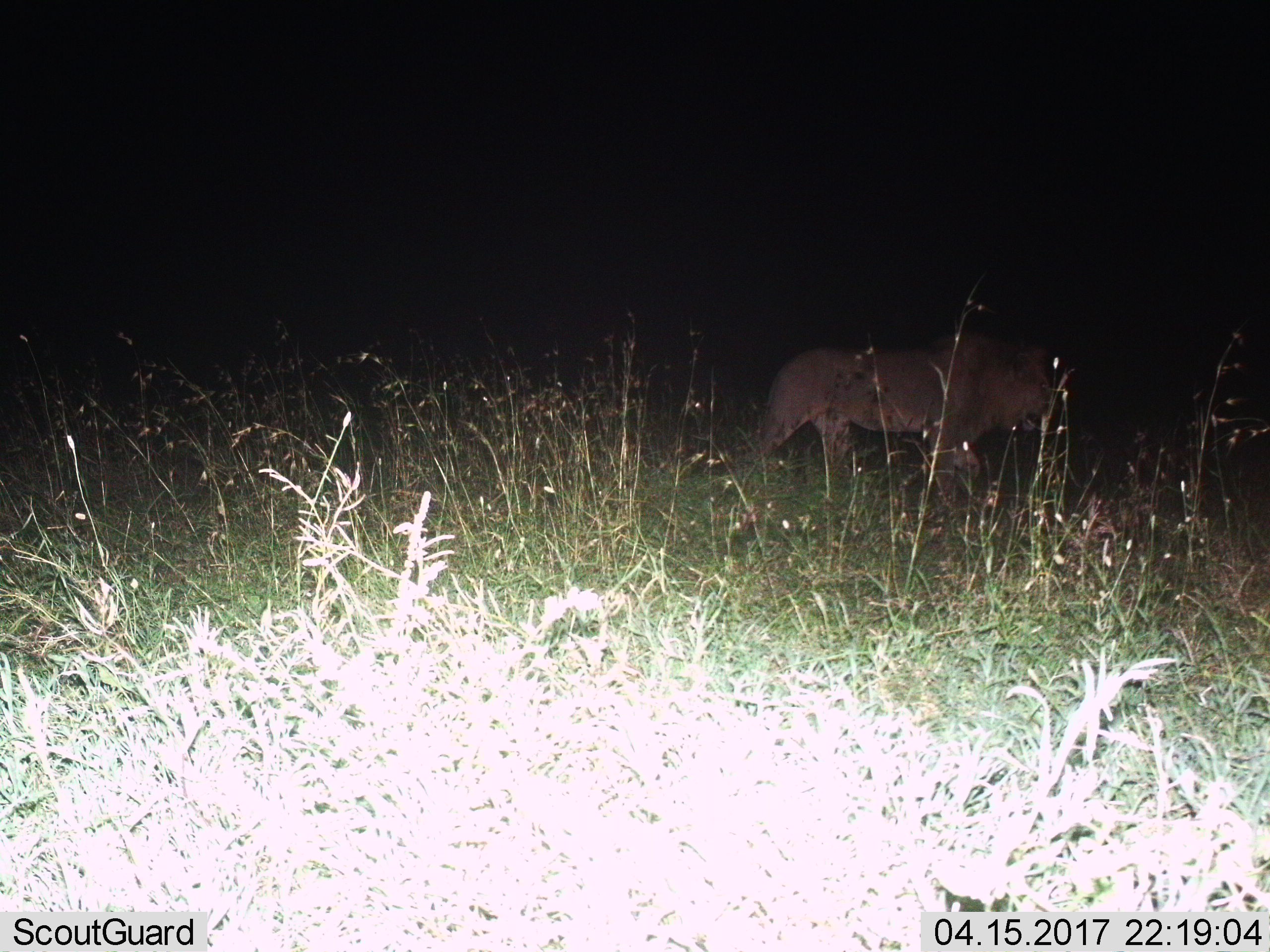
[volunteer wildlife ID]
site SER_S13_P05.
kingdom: Animalia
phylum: Chordata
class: Mammalia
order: Carnivora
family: Felidae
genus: Panthera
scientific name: Panthera leo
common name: lion male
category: lionmale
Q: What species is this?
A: Lionmale (lion male) (Panthera leo).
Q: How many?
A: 1.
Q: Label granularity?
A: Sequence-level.